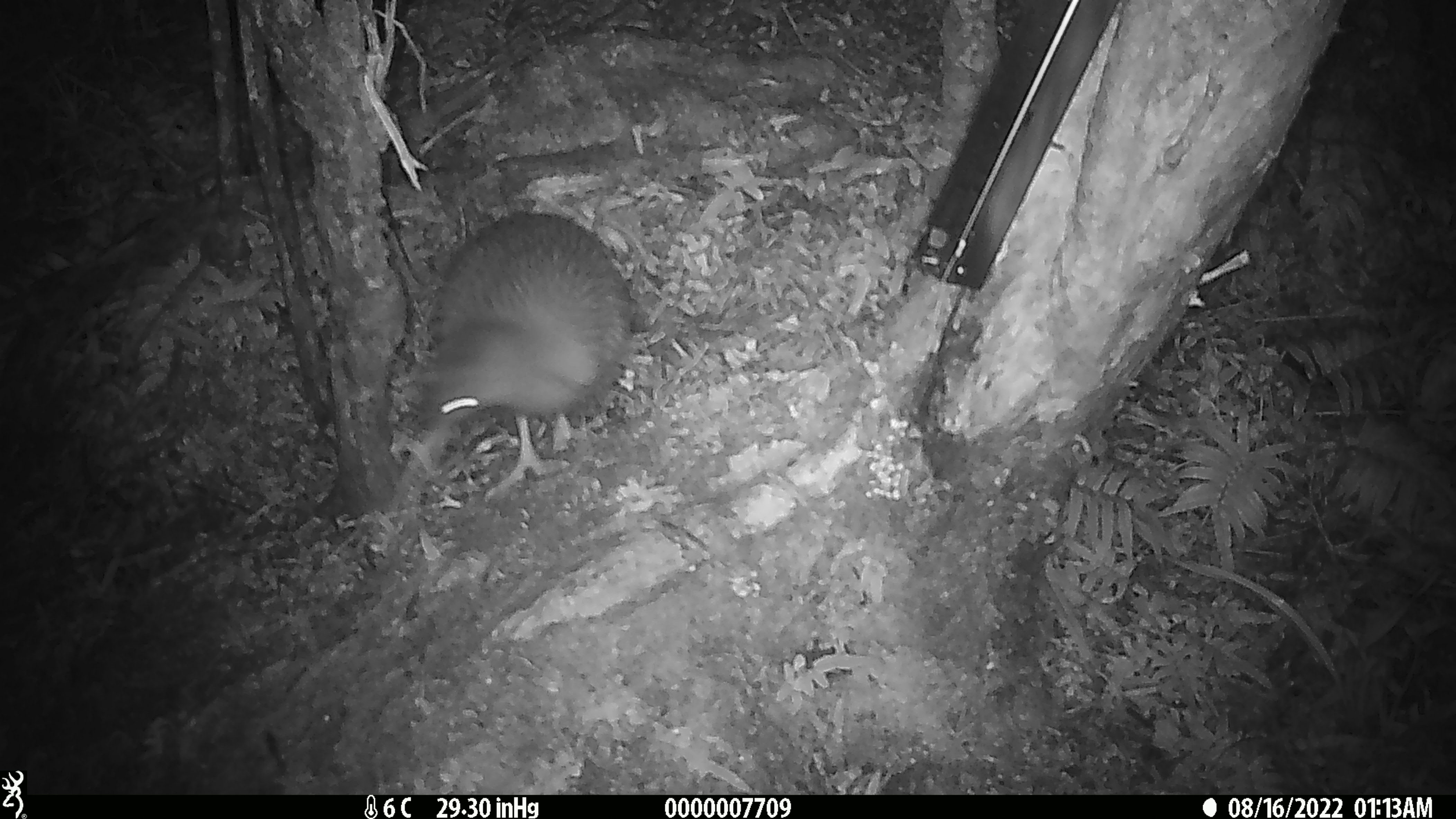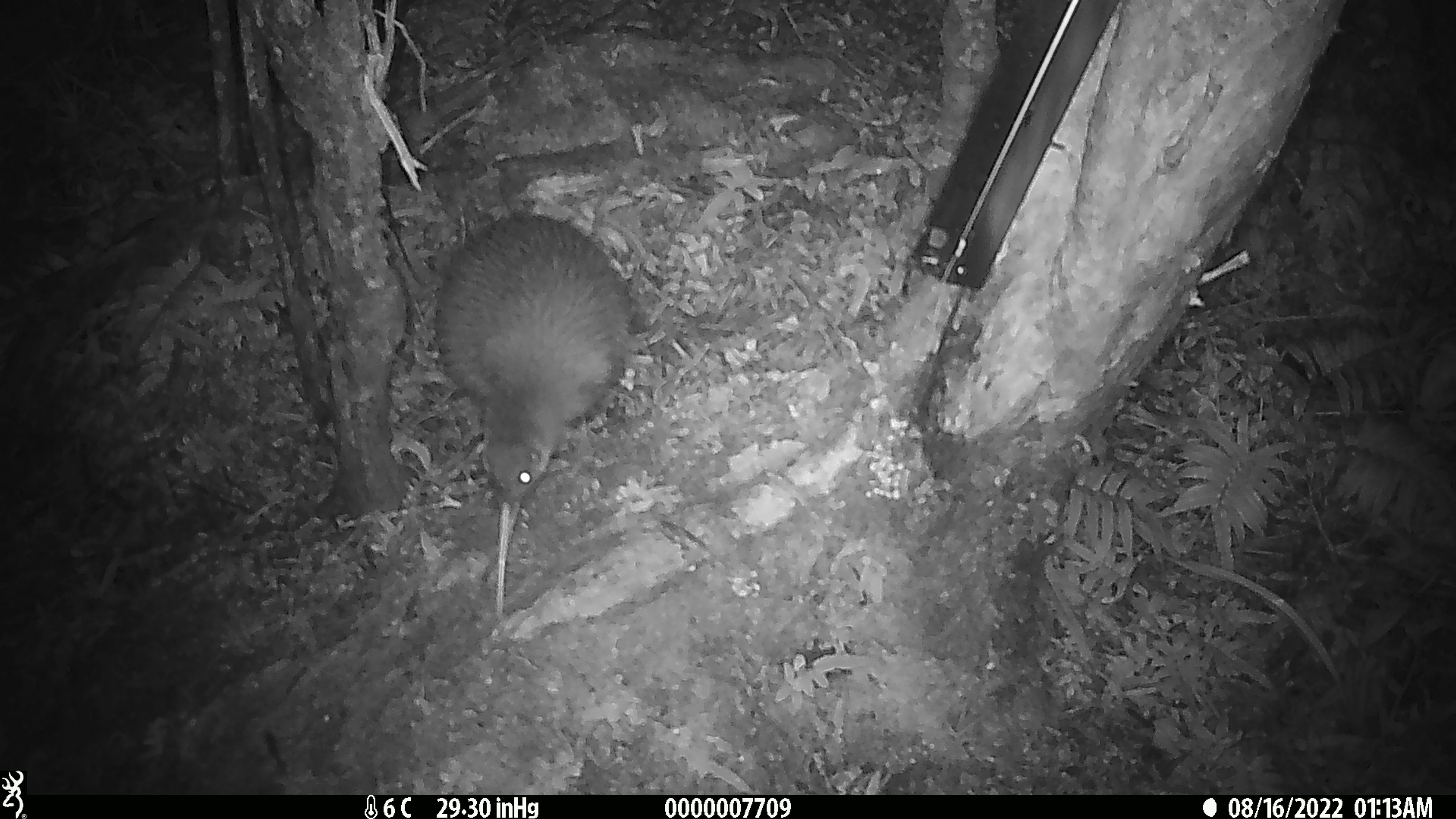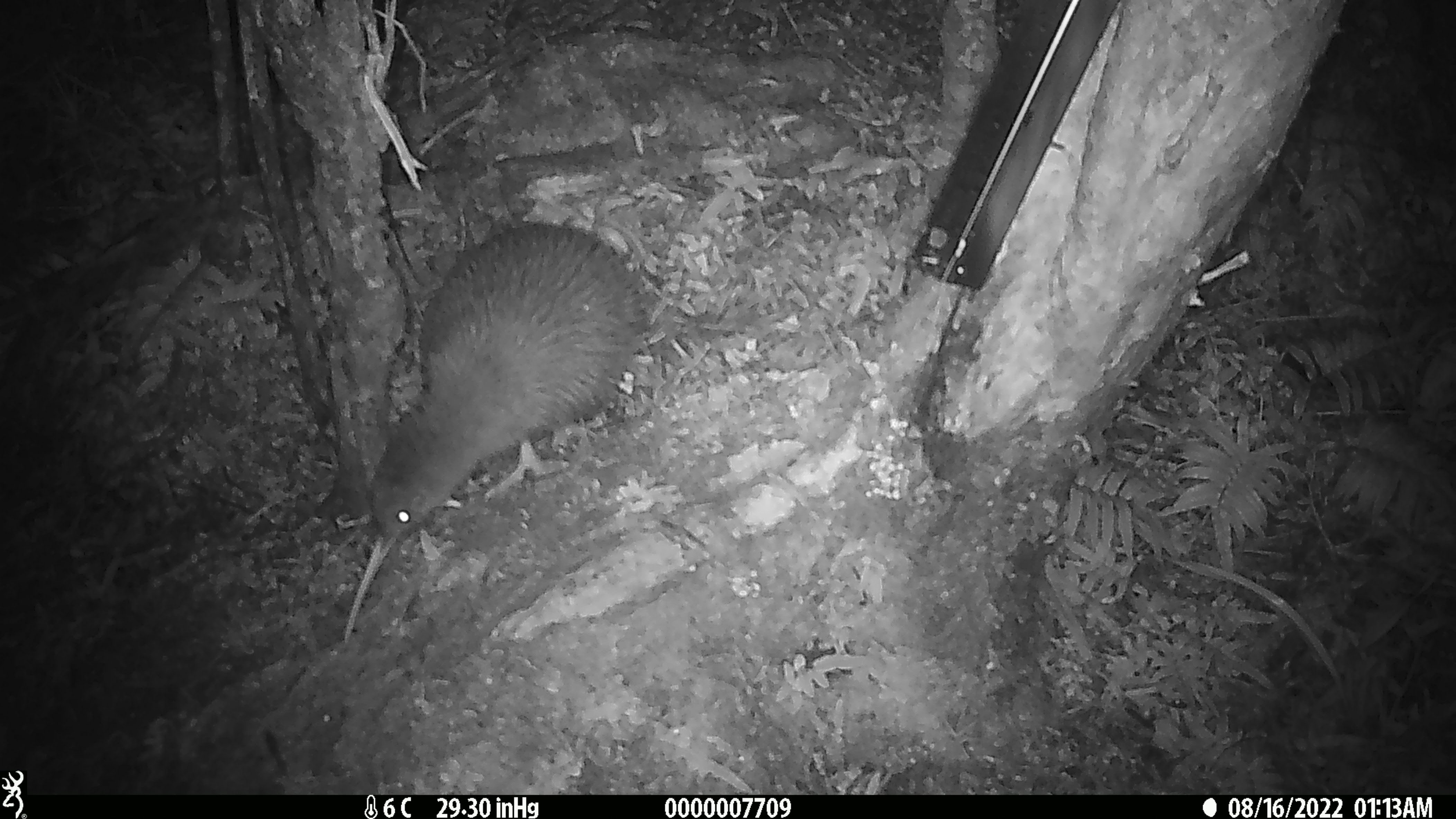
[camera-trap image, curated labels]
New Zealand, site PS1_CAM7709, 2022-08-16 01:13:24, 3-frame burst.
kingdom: Animalia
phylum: Chordata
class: Aves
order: Apterygiformes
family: Apterygidae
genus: Apteryx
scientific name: Apteryx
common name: kiwi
Kiwi (Apteryx).